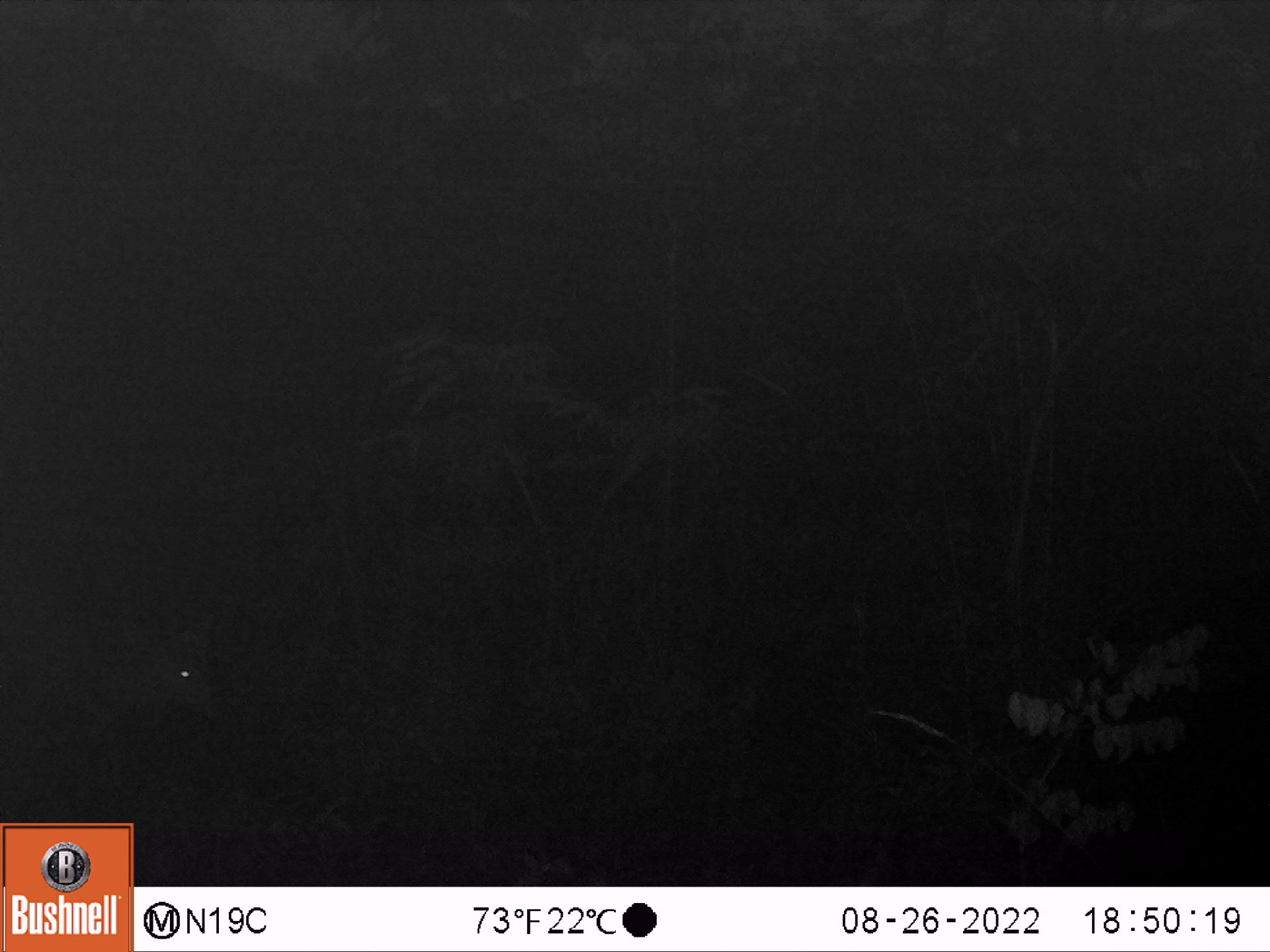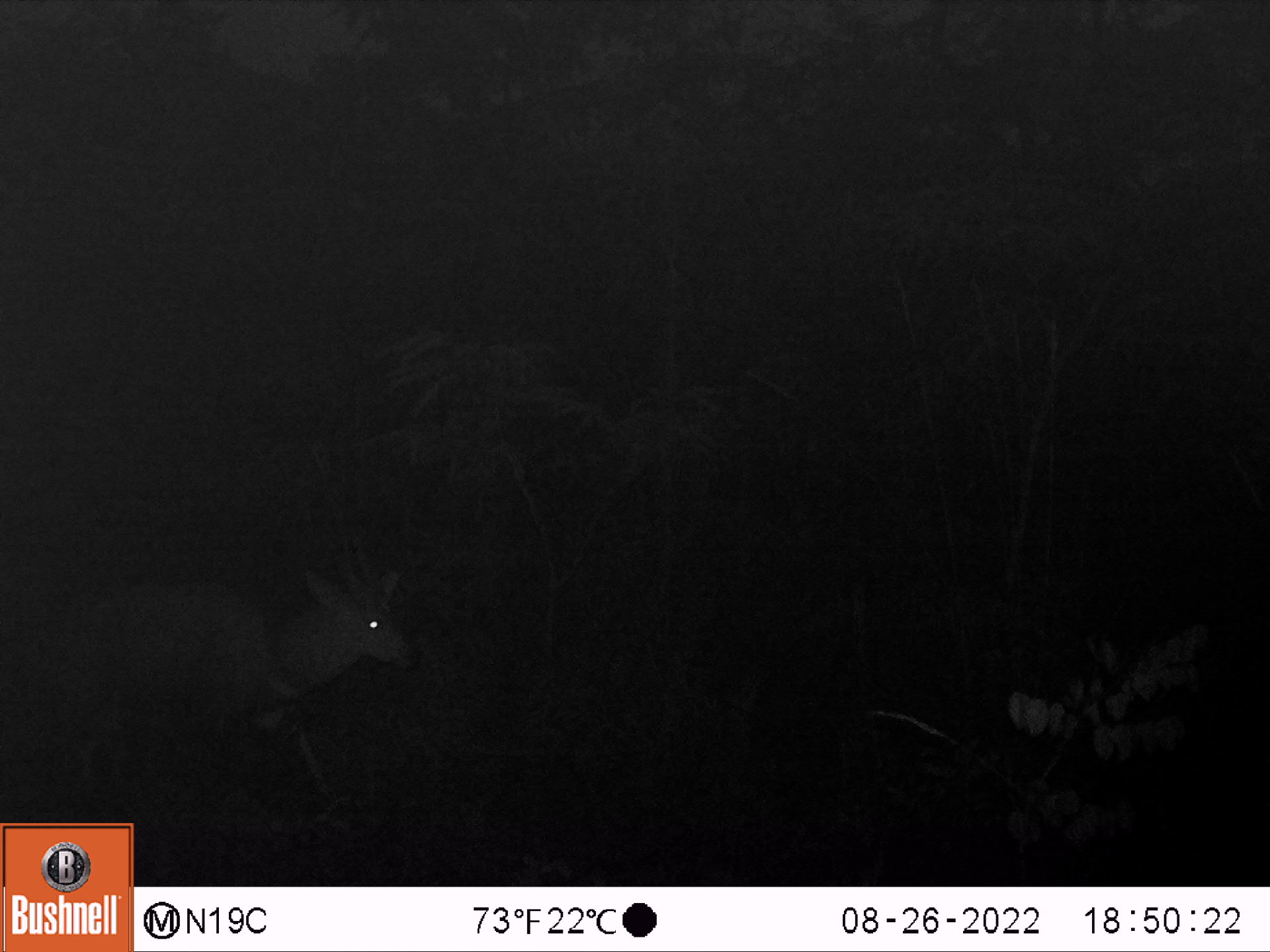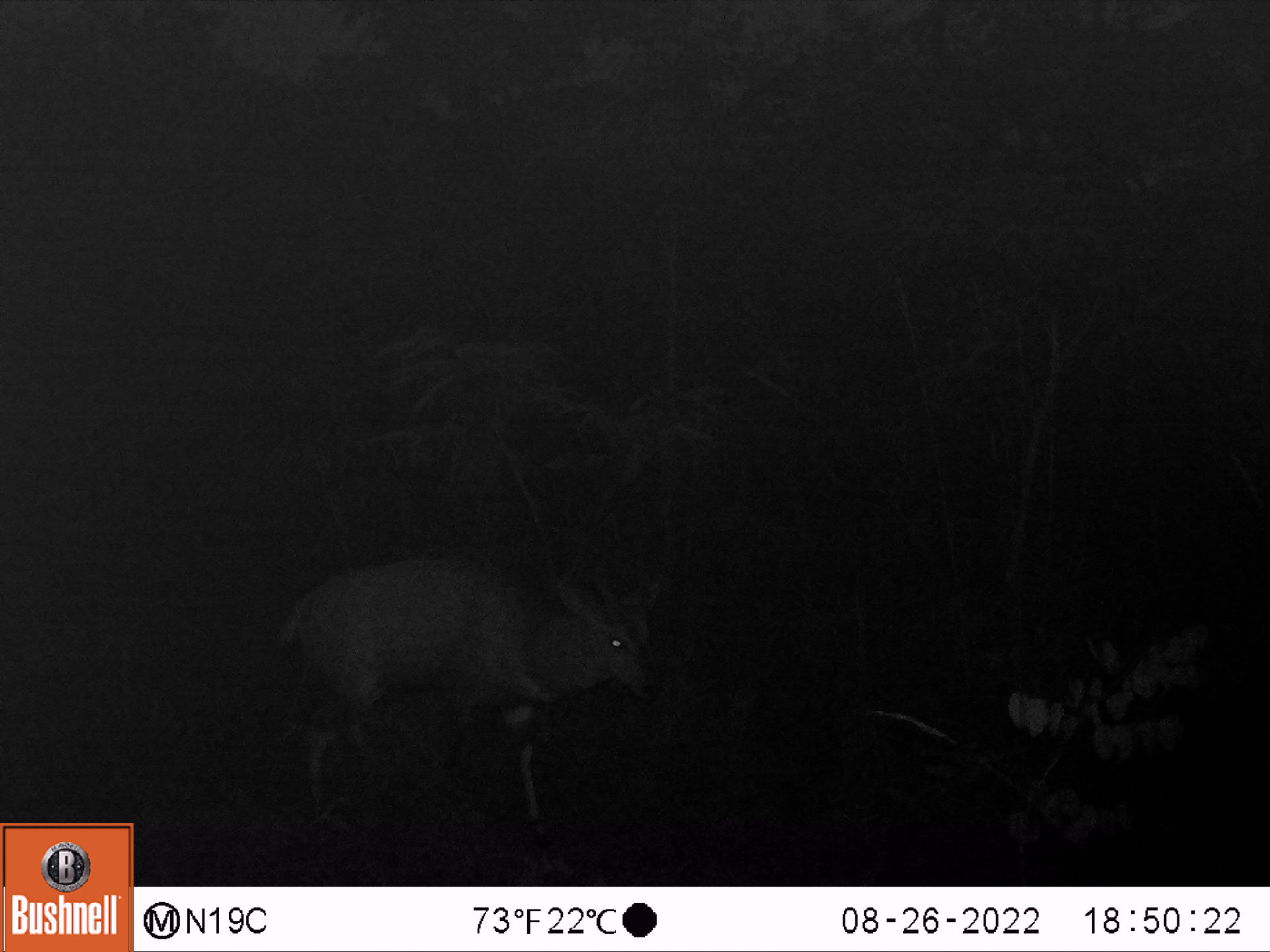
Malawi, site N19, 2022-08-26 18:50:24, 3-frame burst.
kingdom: Animalia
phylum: Chordata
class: Mammalia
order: Artiodactyla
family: Bovidae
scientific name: Antilopinae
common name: small antelope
Small antelope (Antilopinae), count 1.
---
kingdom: Animalia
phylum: Chordata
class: Mammalia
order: Artiodactyla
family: Bovidae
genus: Tragelaphus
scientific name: Tragelaphus sylvaticus sylvaticus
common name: cape bushbuck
Cape bushbuck (Tragelaphus sylvaticus sylvaticus), count 1.